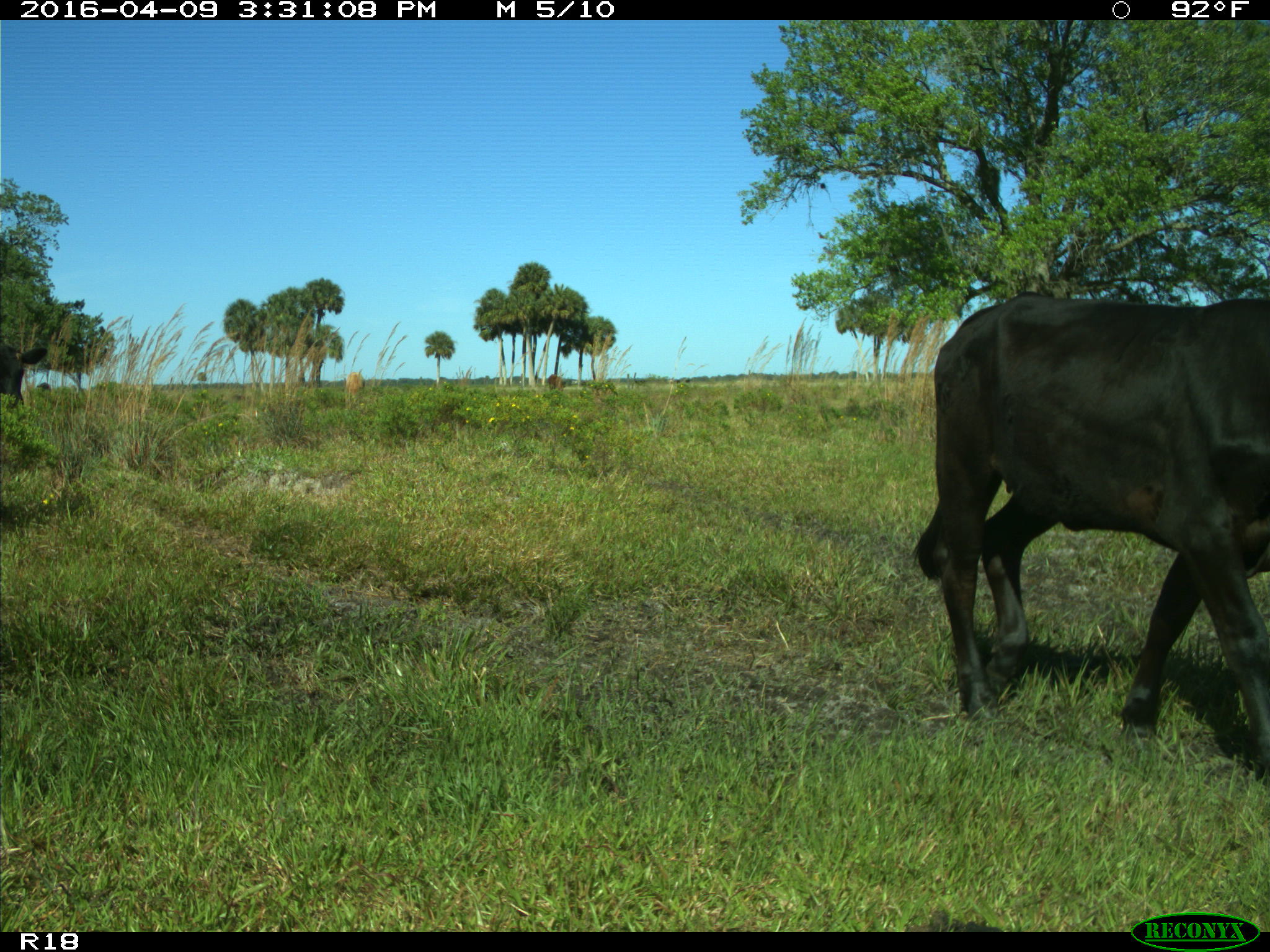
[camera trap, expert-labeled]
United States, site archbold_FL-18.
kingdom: Animalia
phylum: Chordata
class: Mammalia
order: Artiodactyla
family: Bovidae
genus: Bos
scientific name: Bos taurus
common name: domestic cow